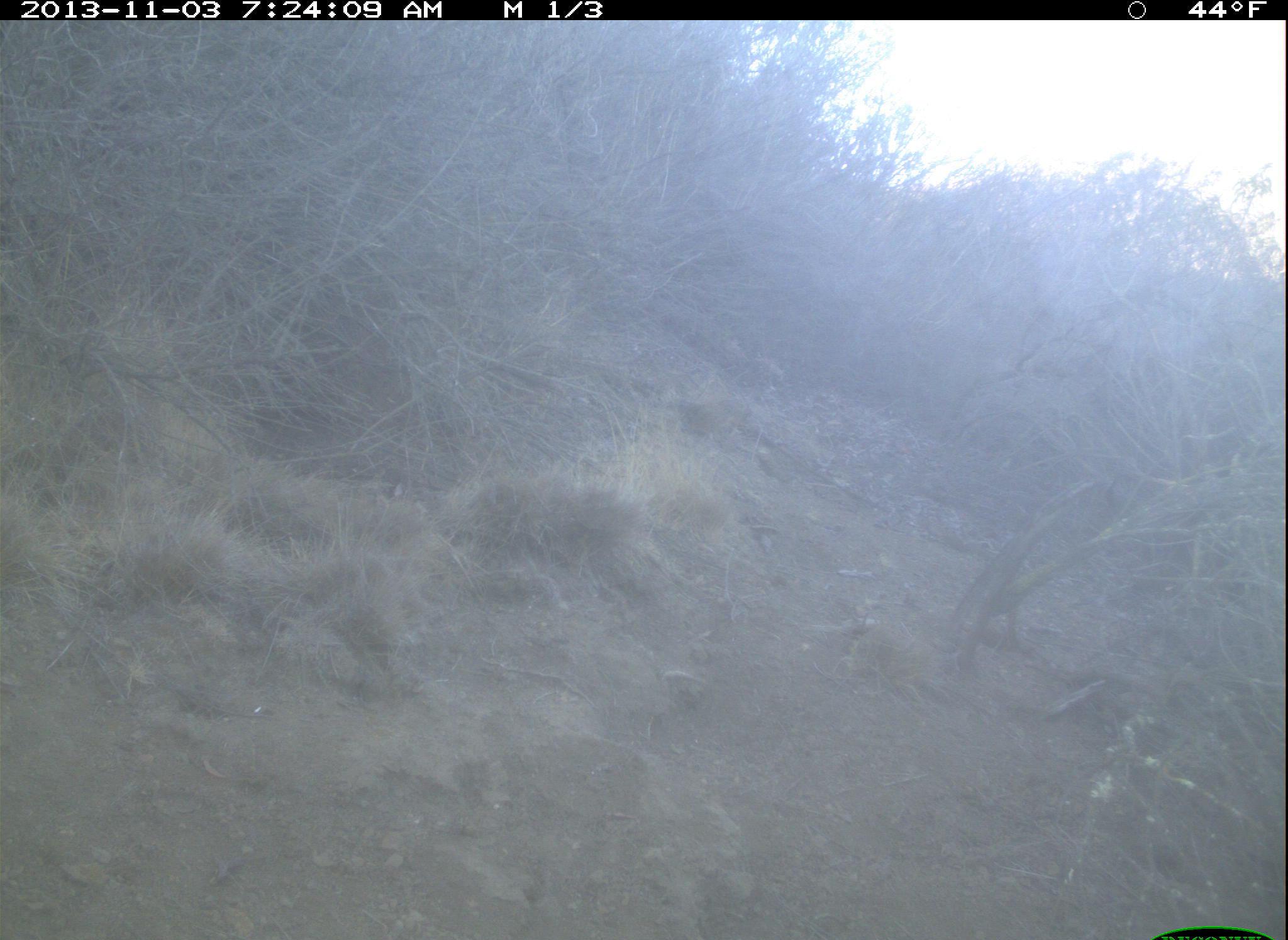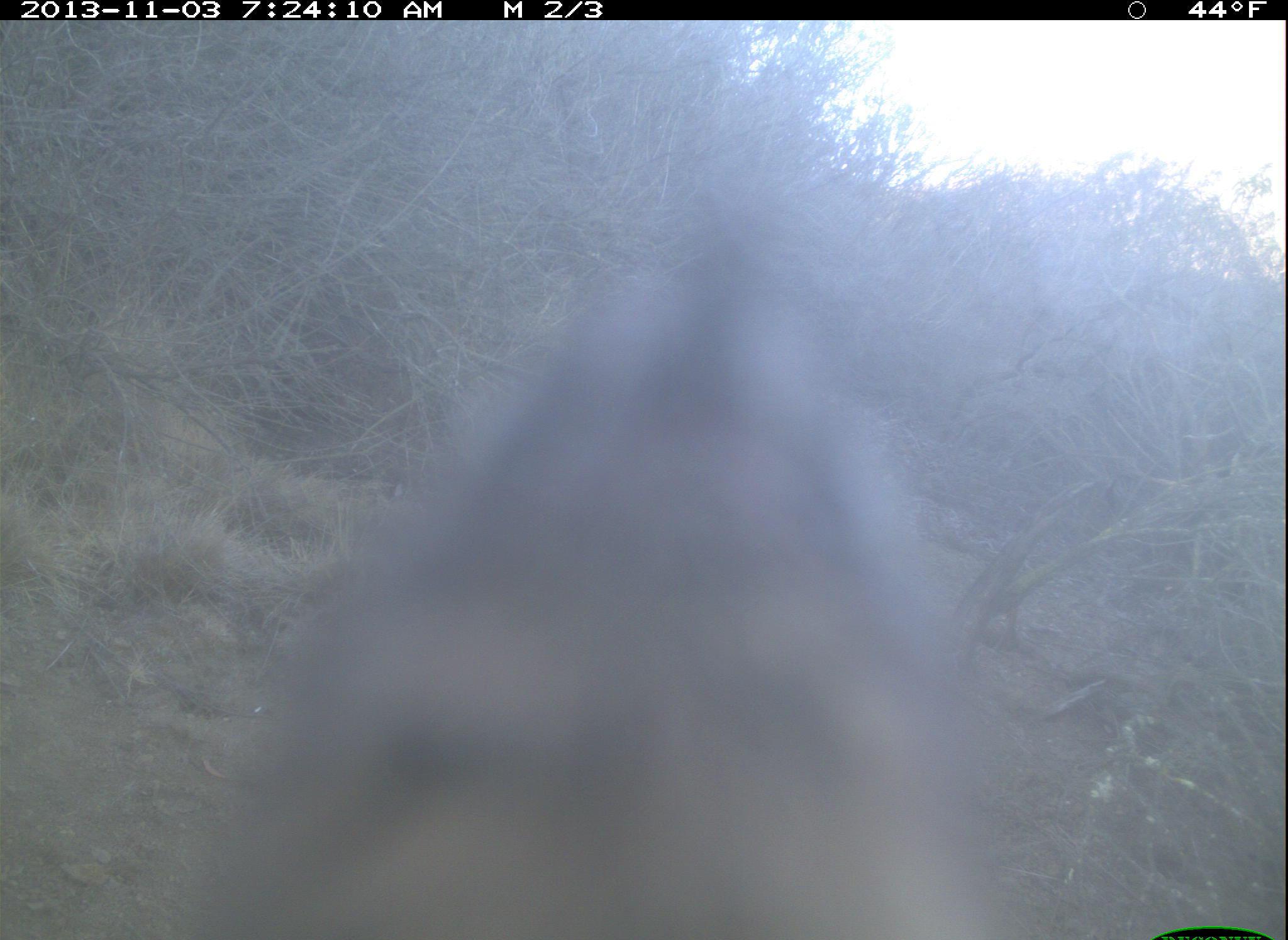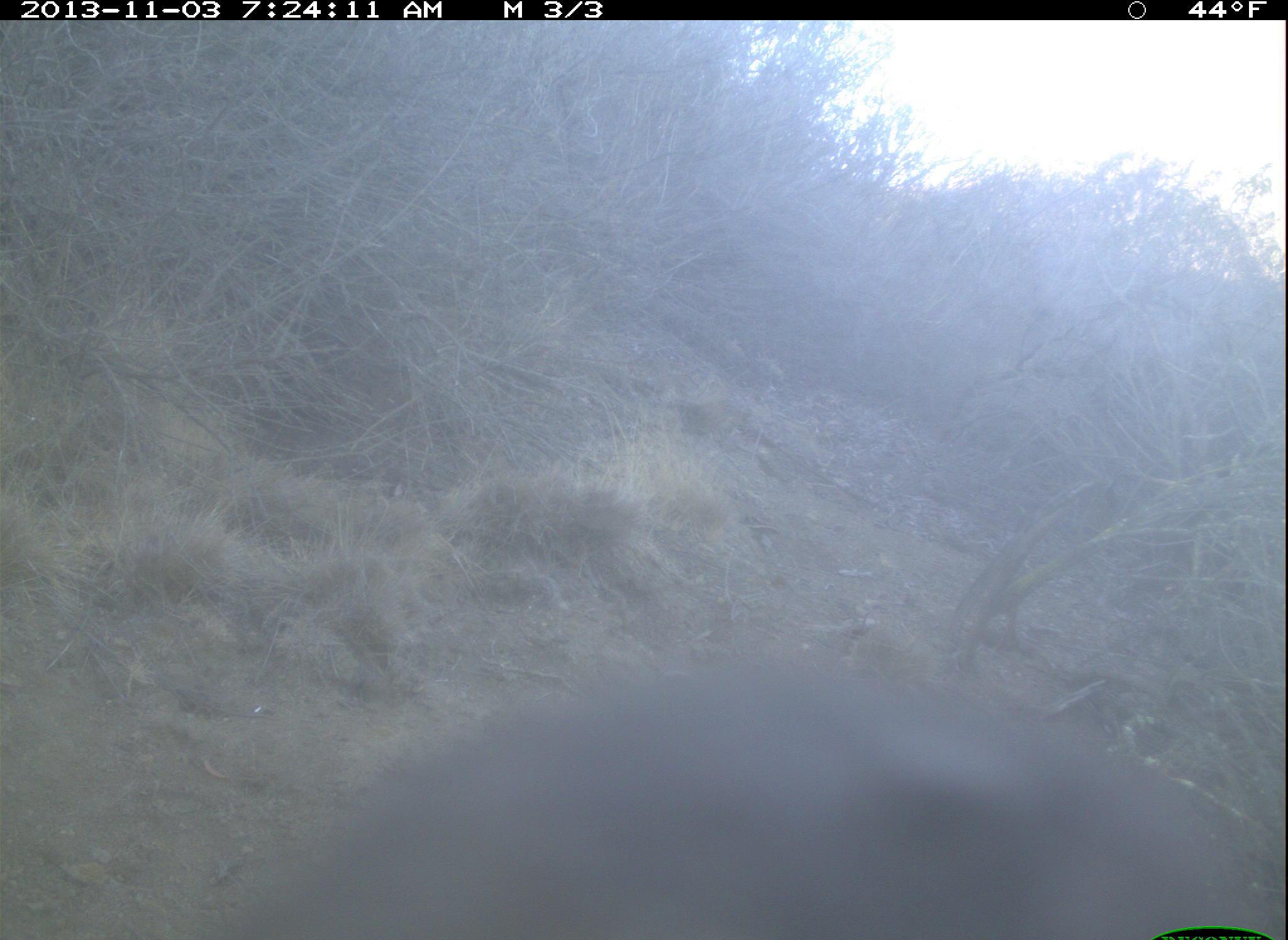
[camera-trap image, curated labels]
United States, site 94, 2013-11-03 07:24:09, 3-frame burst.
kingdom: Animalia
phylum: Chordata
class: Aves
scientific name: Aves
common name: bird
Bird (Aves).